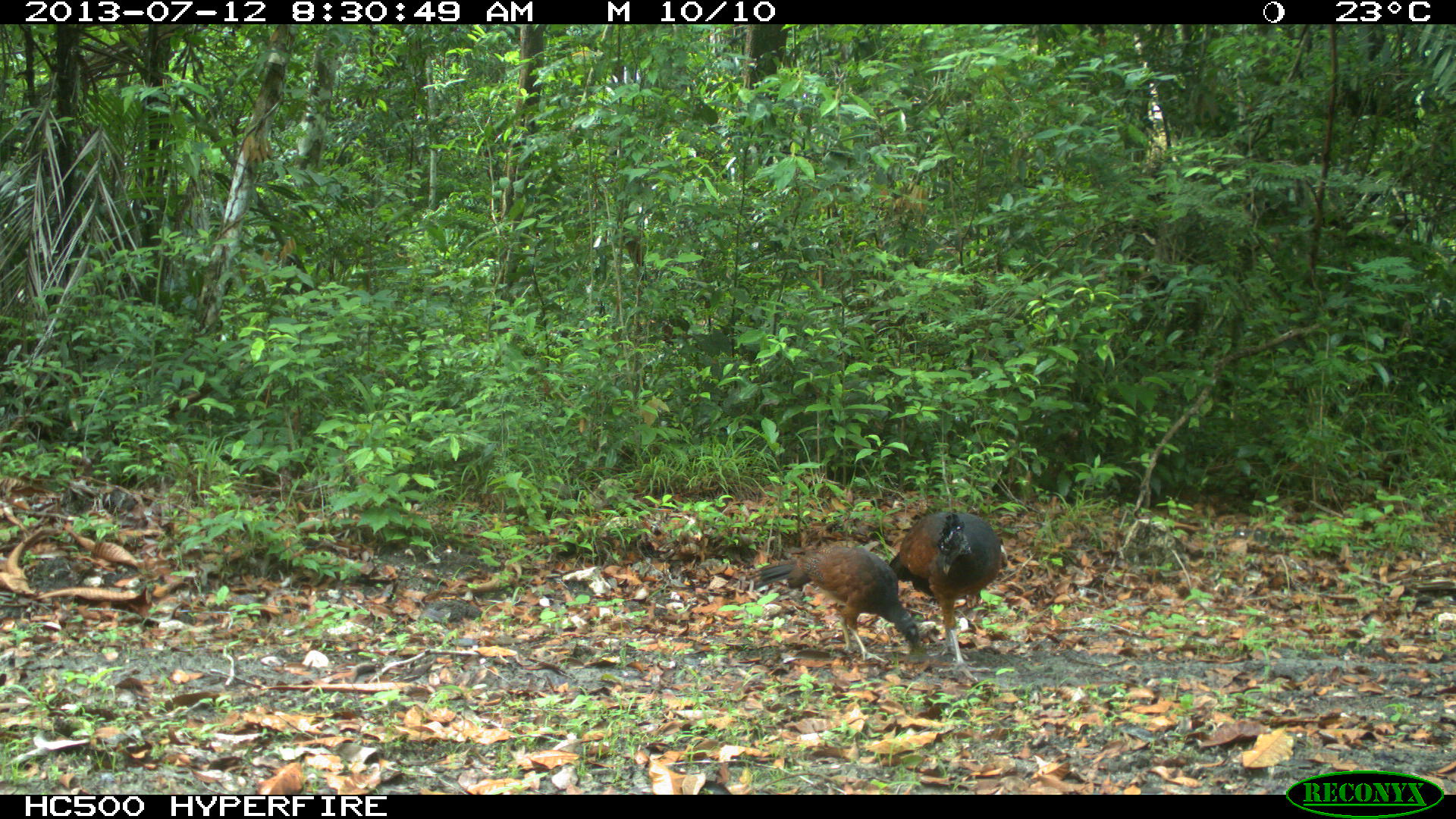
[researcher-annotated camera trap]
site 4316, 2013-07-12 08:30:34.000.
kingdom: Animalia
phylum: Chordata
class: Aves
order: Galliformes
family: Cracidae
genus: Crax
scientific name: Crax rubra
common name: great curassow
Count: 2.